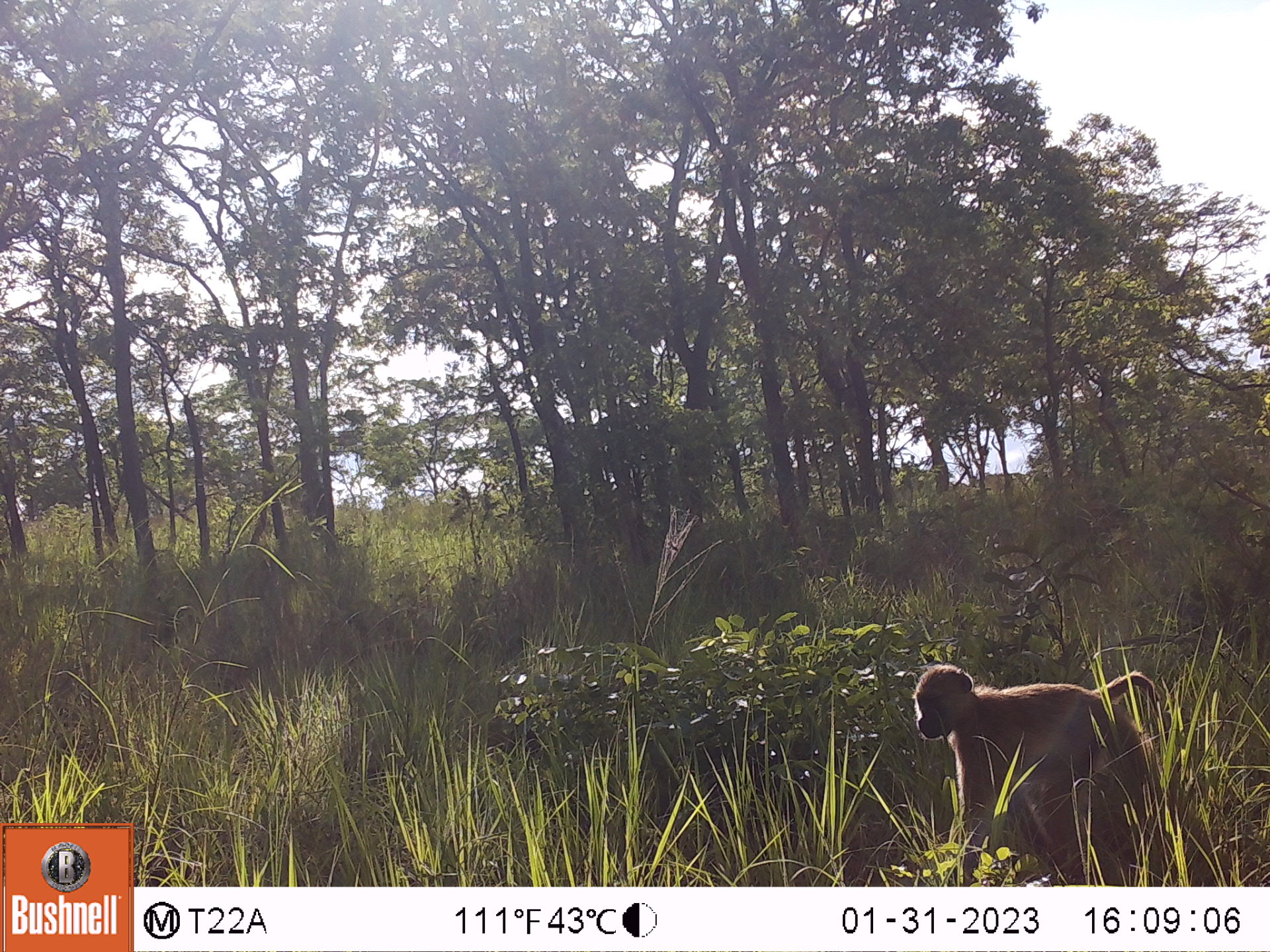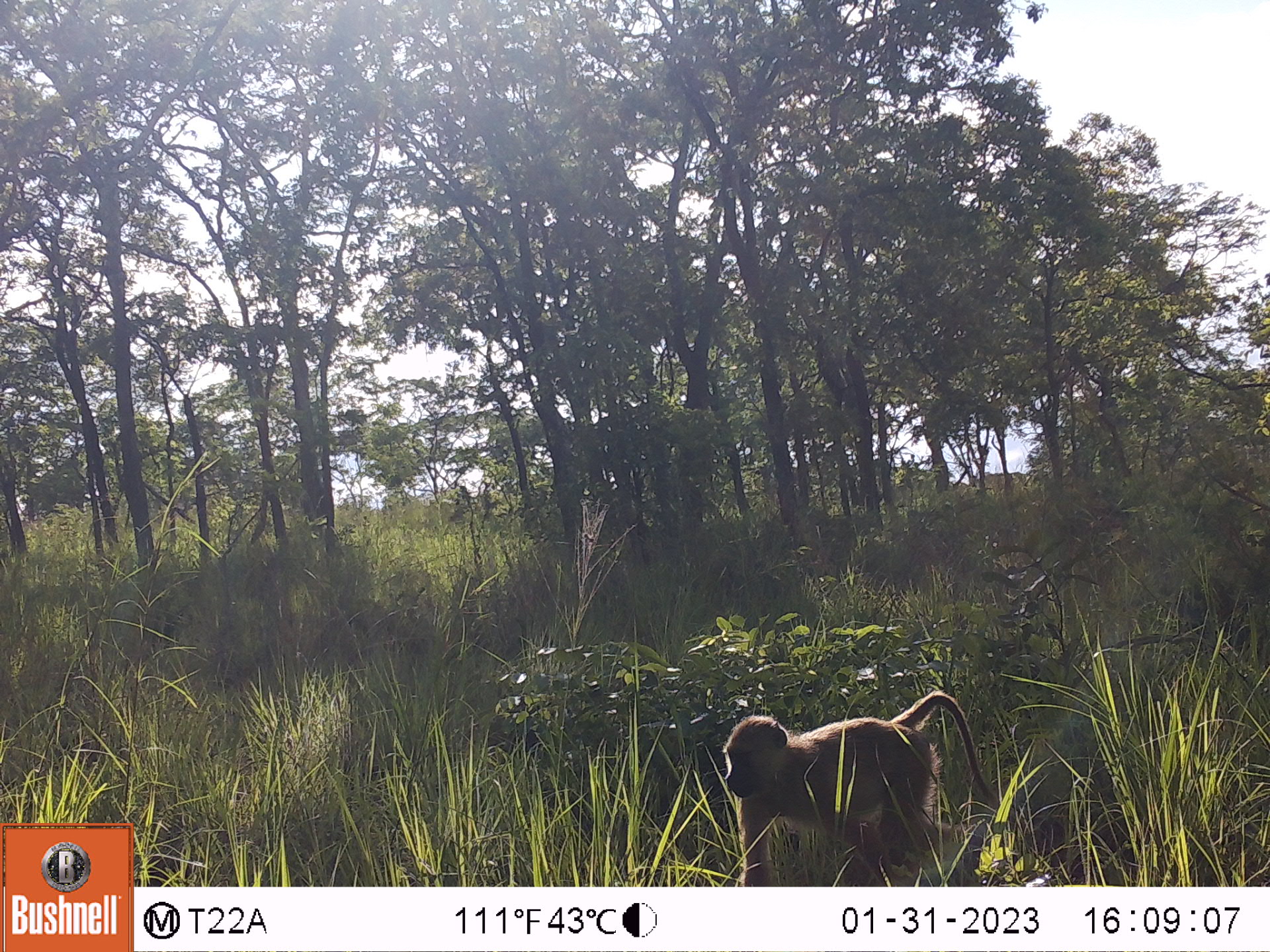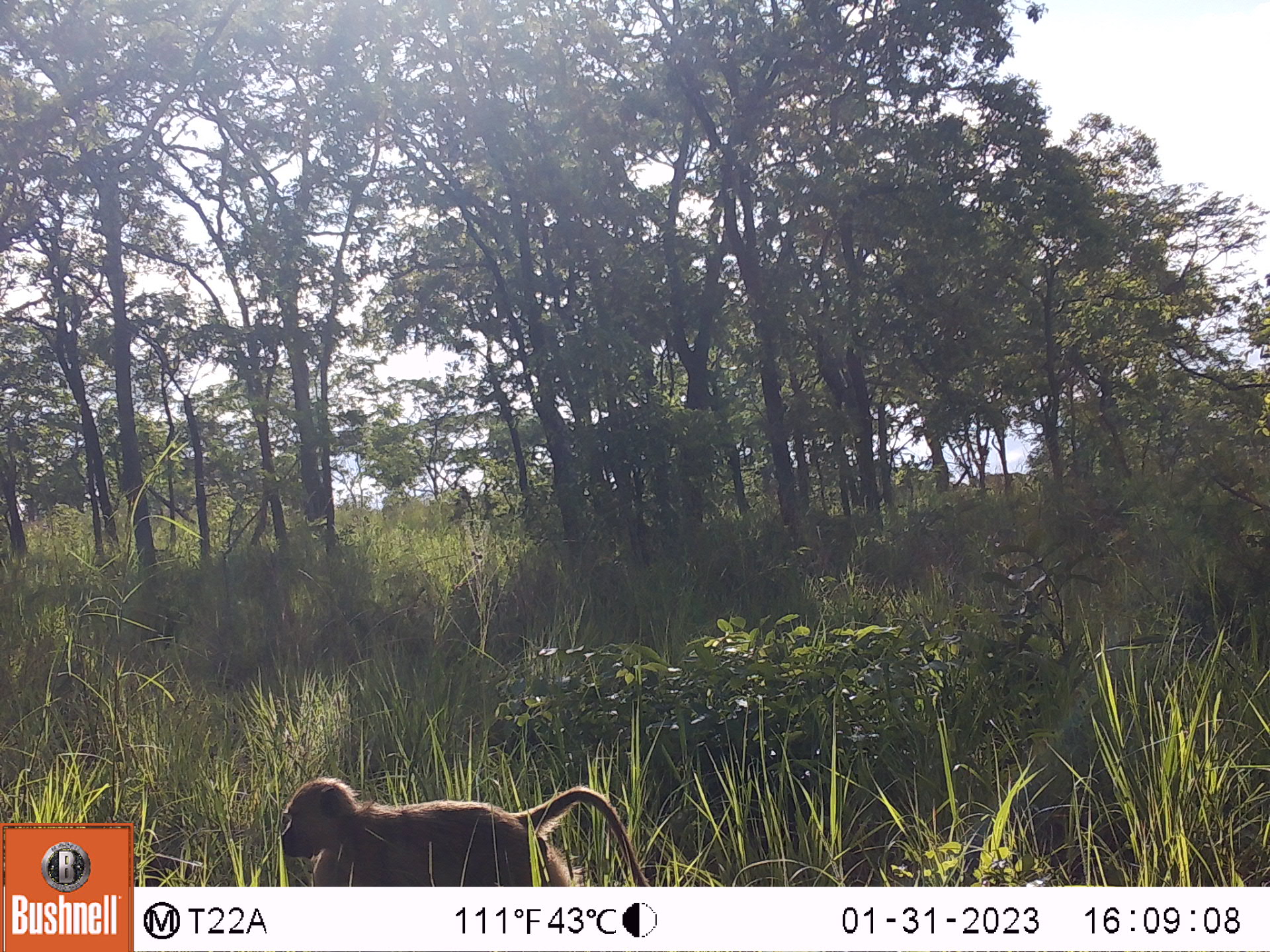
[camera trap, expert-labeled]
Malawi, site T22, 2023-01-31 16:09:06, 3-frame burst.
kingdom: Animalia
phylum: Chordata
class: Mammalia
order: Primates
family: Cercopithecidae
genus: Papio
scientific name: Papio cynocephalus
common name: yellow baboon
Yellow baboon (Papio cynocephalus), count 1.